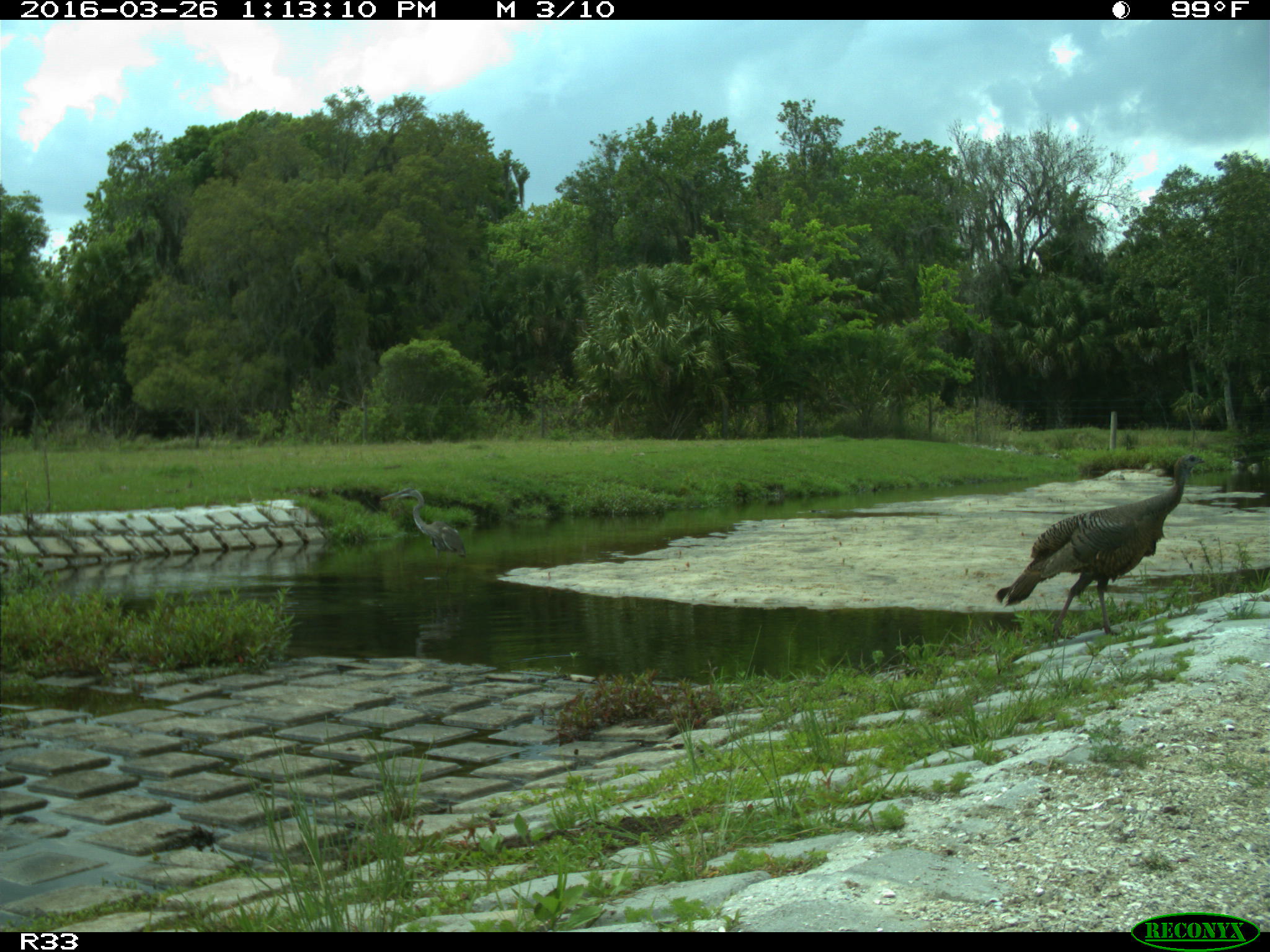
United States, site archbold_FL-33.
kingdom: Animalia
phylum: Chordata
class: Aves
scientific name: Aves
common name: birds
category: unidentified bird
Unidentified bird (birds) (Aves).